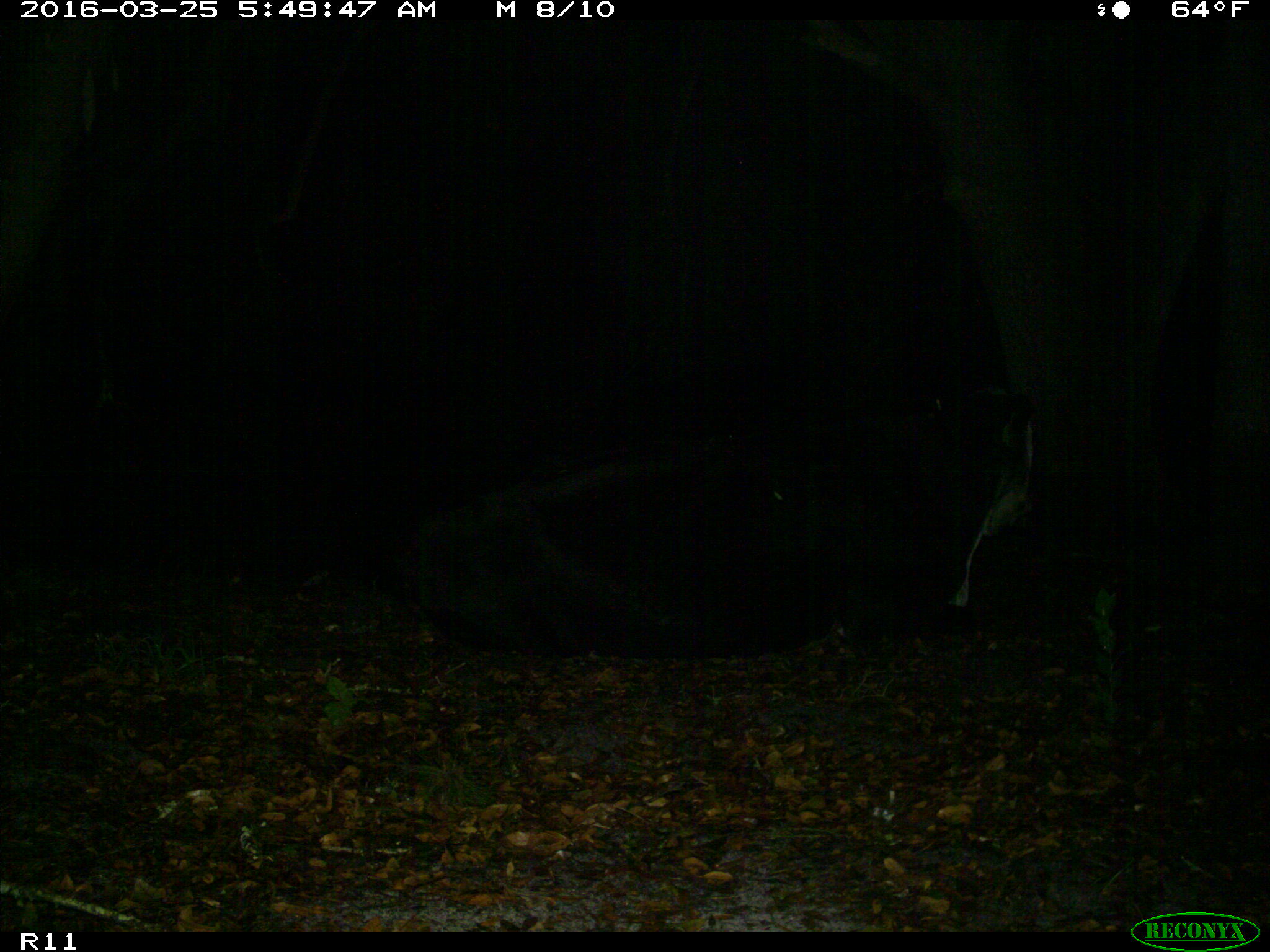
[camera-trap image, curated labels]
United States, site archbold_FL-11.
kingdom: Animalia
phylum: Chordata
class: Mammalia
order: Artiodactyla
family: Bovidae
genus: Bos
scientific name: Bos taurus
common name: domestic cow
Bos taurus (domestic cow).